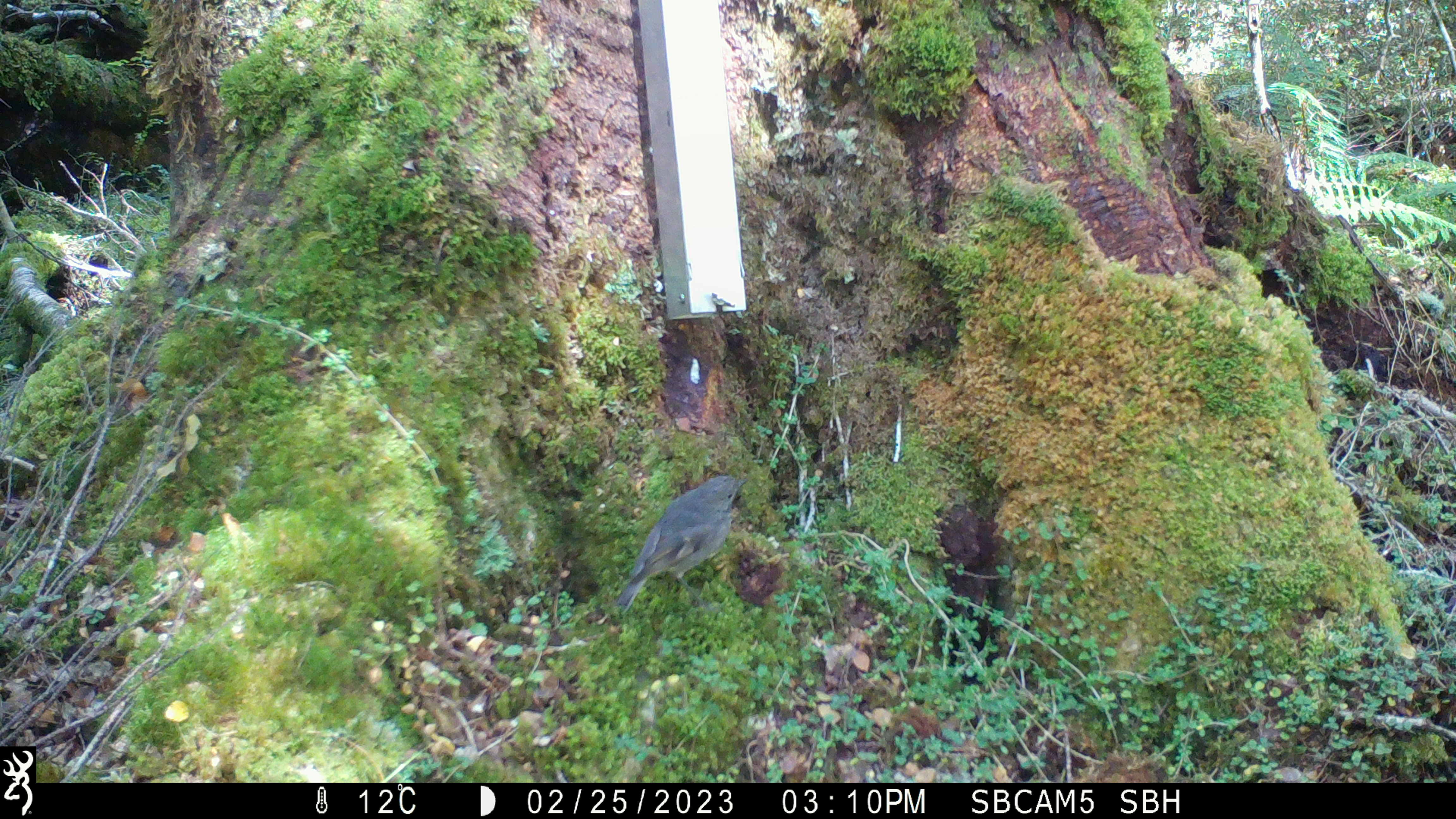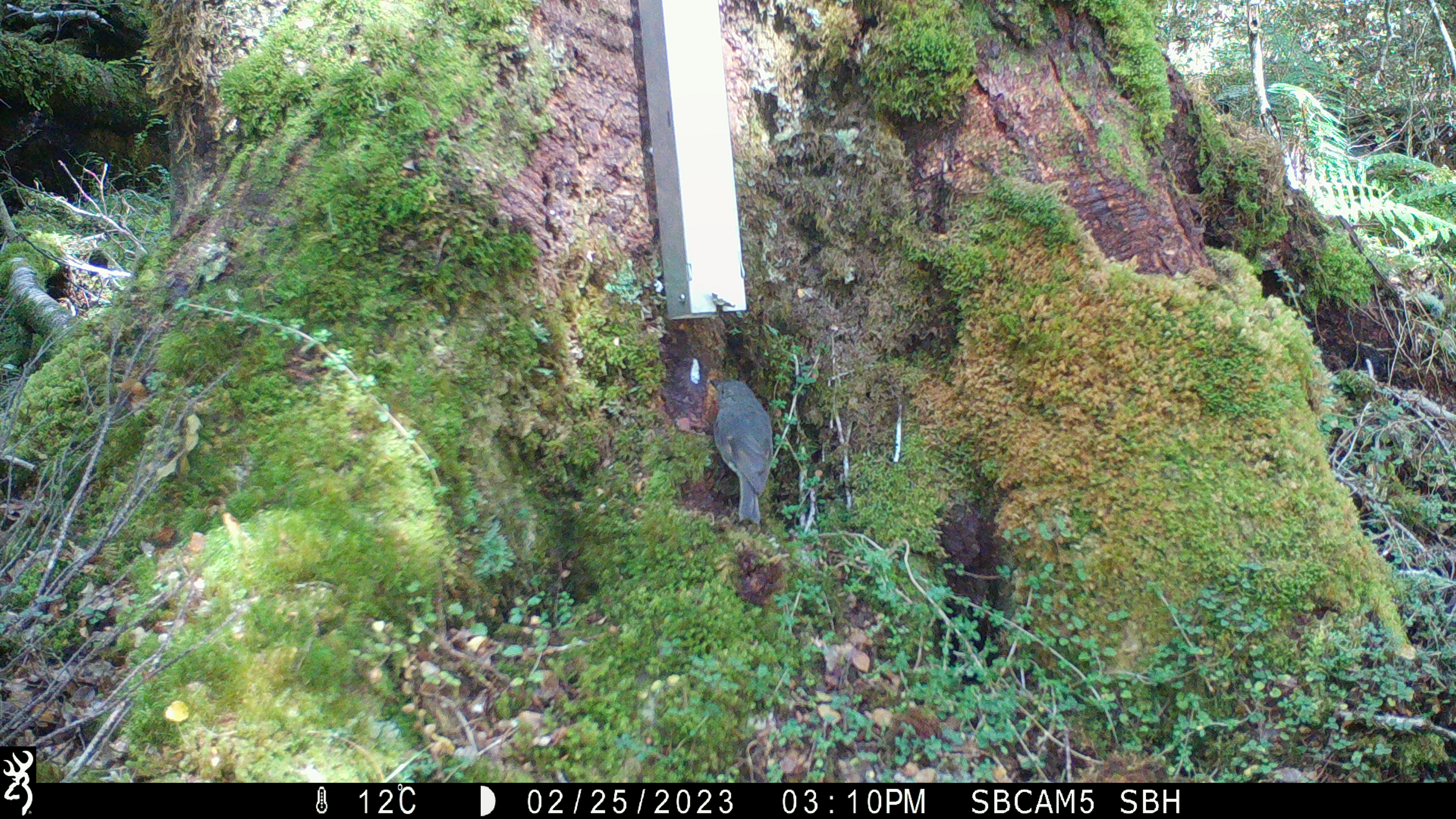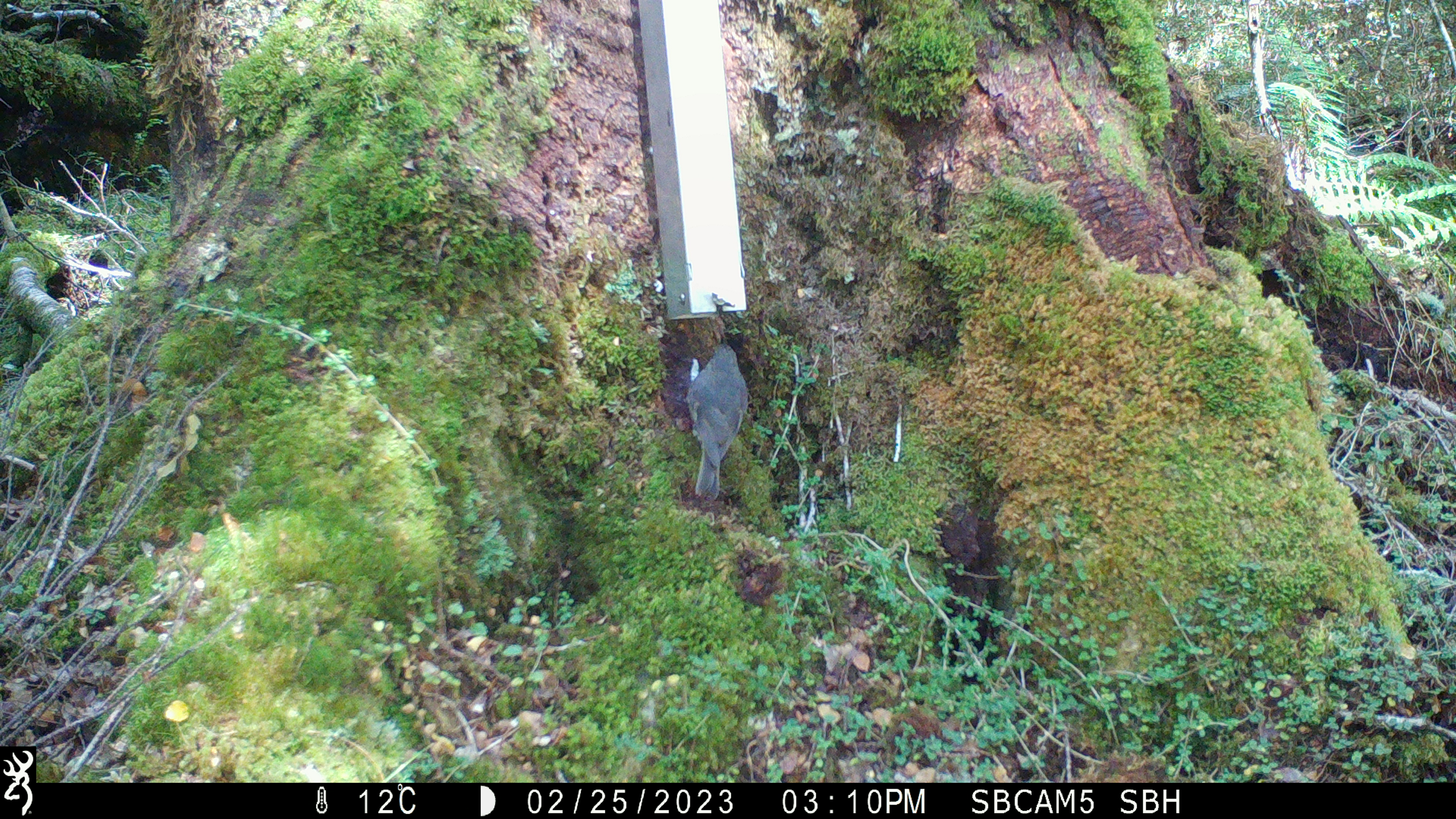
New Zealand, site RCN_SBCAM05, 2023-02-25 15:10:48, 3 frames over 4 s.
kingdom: Animalia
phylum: Chordata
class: Aves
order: Passeriformes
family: Petroicidae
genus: Petroica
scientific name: Petroica australis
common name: new zealand robin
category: robin